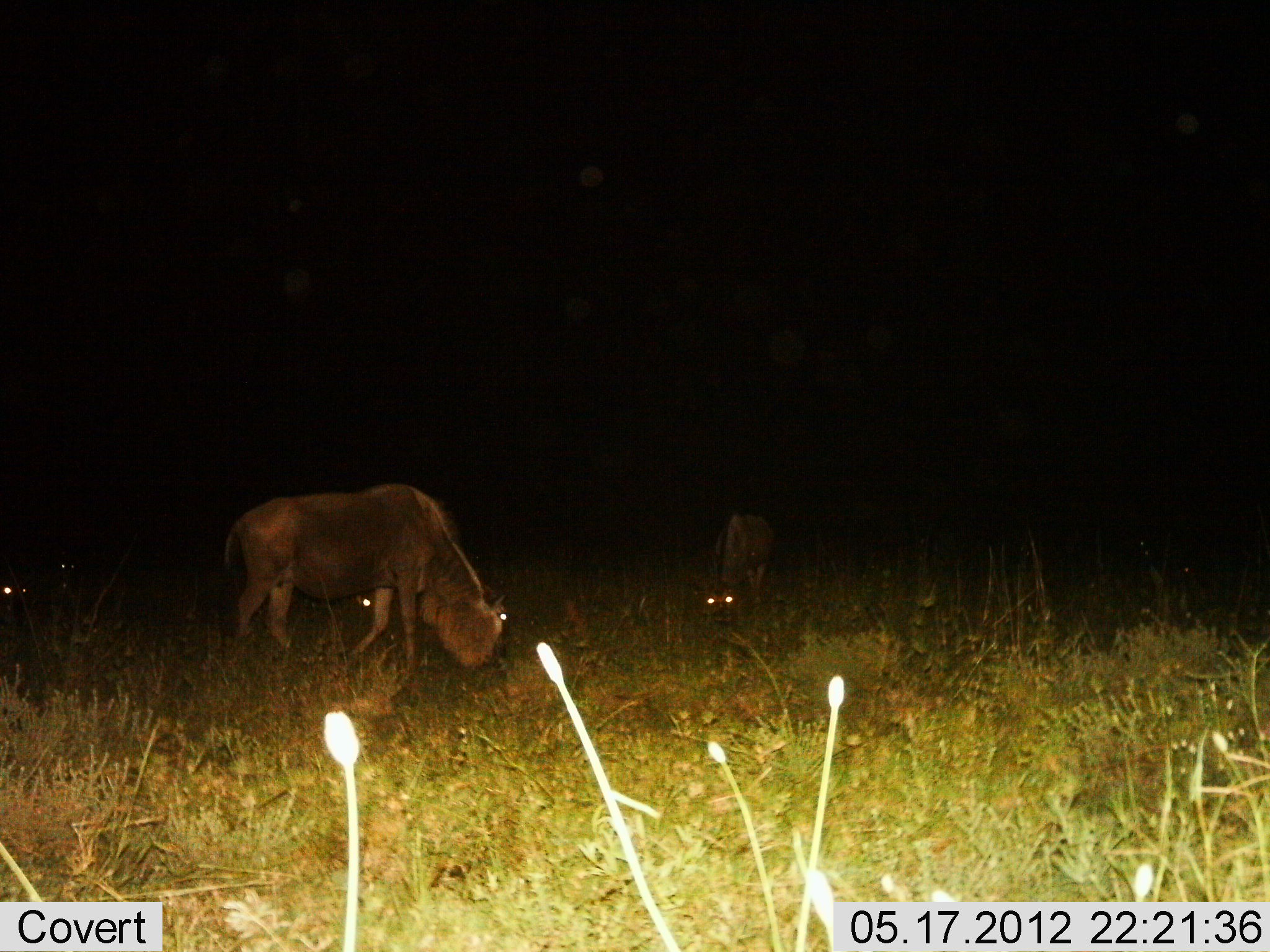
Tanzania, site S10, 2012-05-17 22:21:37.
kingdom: Animalia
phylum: Chordata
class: Mammalia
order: Artiodactyla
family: Bovidae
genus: Connochaetes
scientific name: Connochaetes taurinus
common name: blue wildebeest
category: wildebeest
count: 4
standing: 10%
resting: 0%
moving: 10%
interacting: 0%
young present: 0%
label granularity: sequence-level